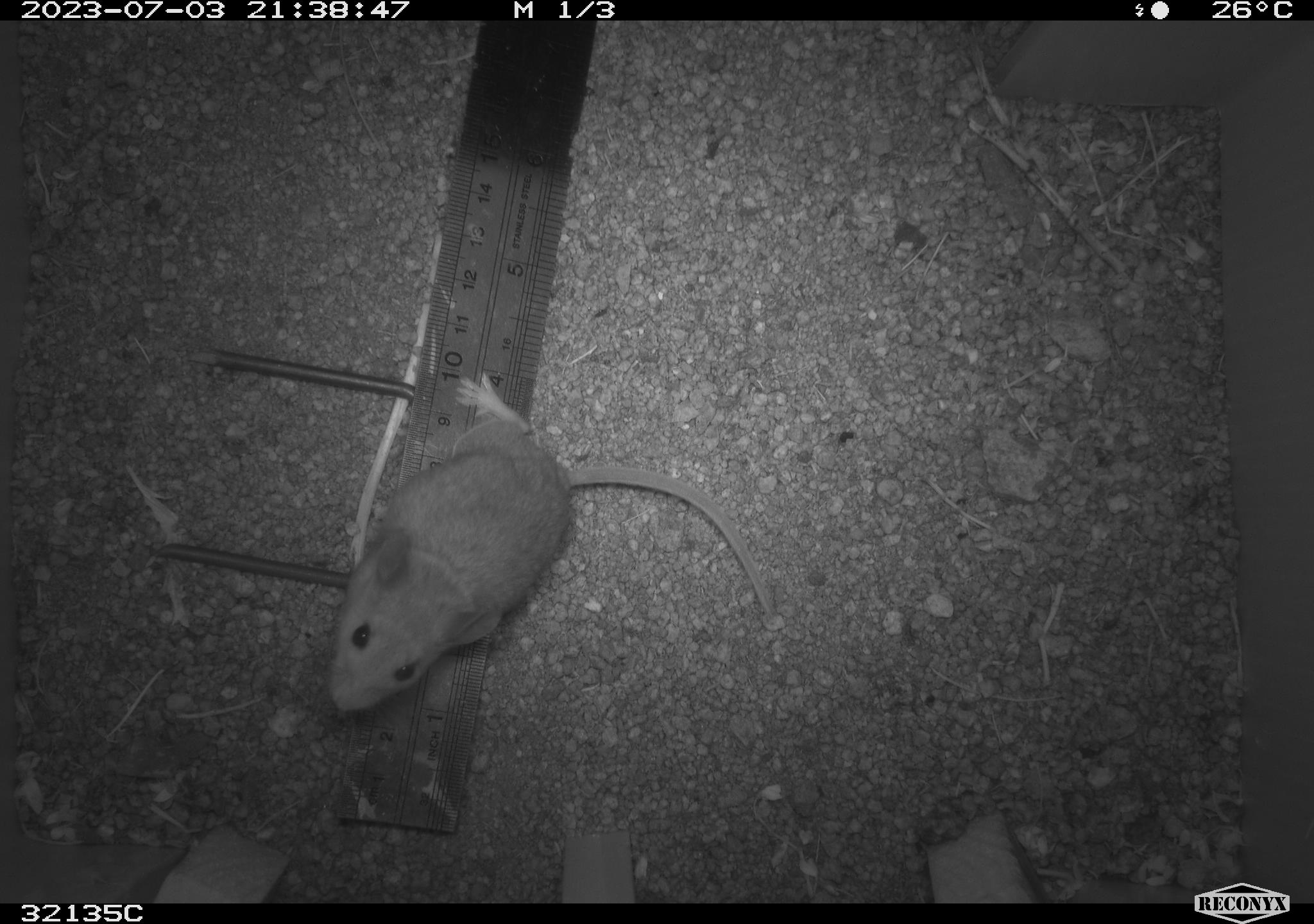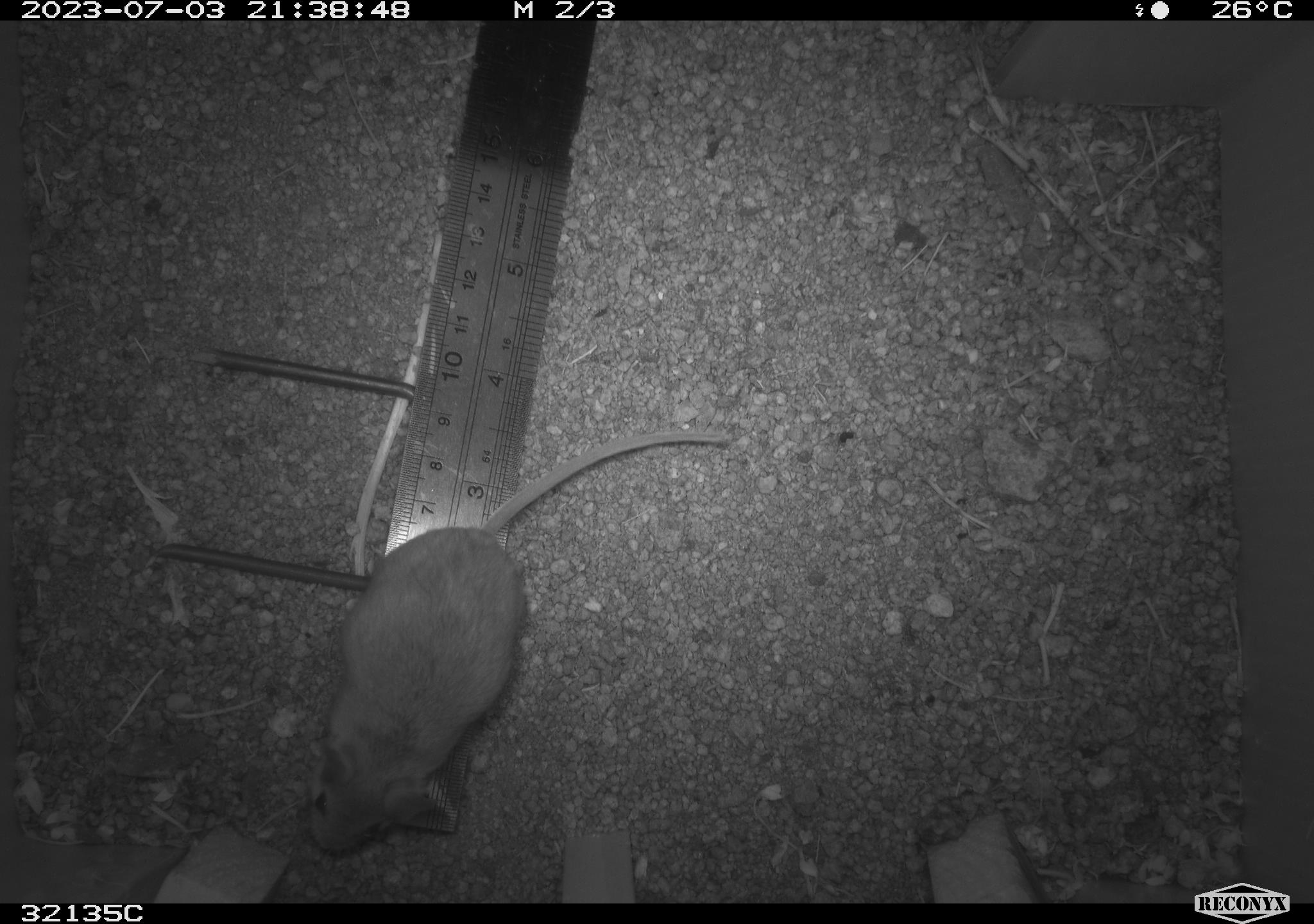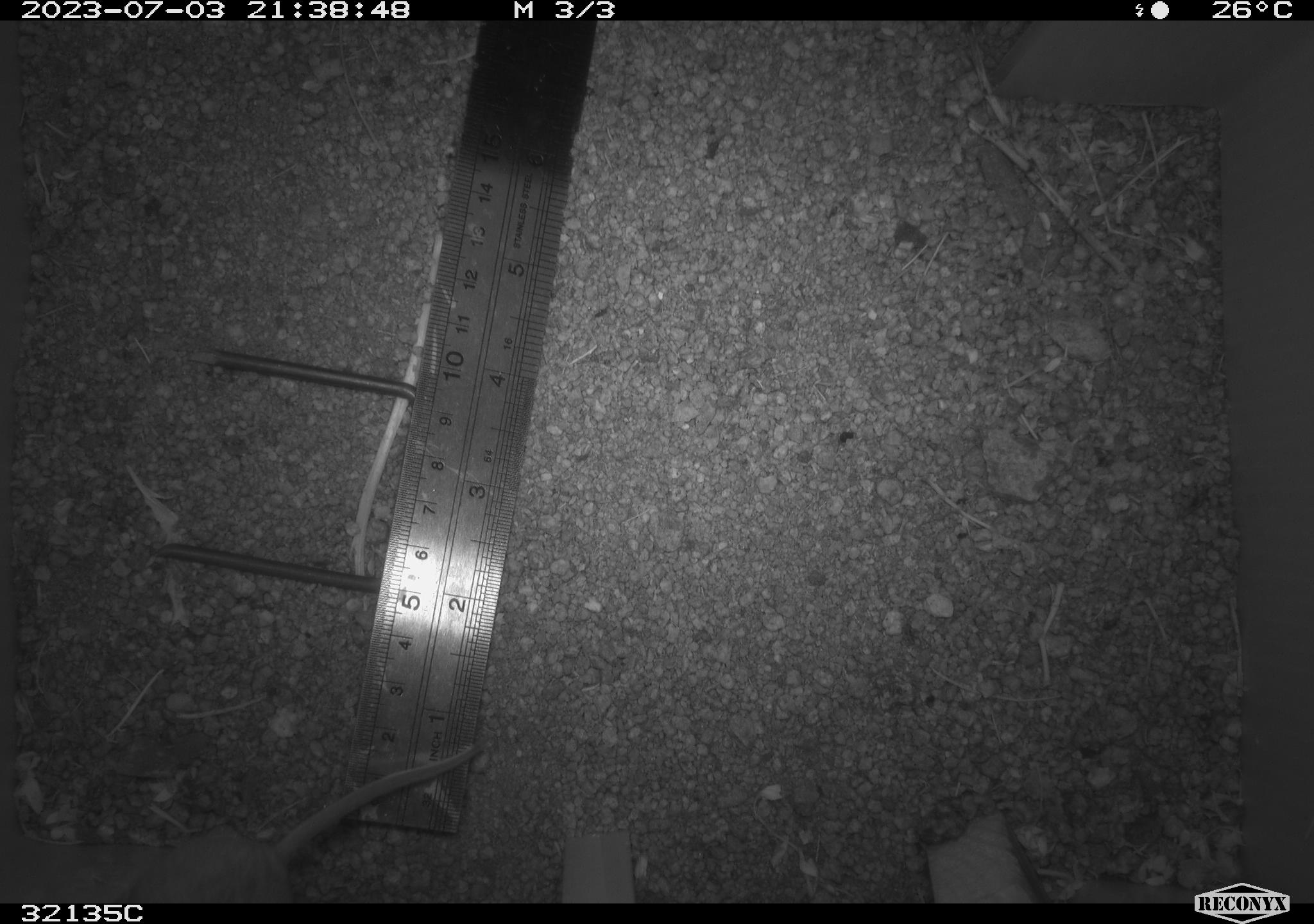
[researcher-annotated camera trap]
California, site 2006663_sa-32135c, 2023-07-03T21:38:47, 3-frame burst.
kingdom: Animalia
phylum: Chordata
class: Mammalia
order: Rodentia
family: Cricetidae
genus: Peromyscus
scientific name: Peromyscus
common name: deer mice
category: peromyscus species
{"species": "peromyscus species (deer mice) (Peromyscus)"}